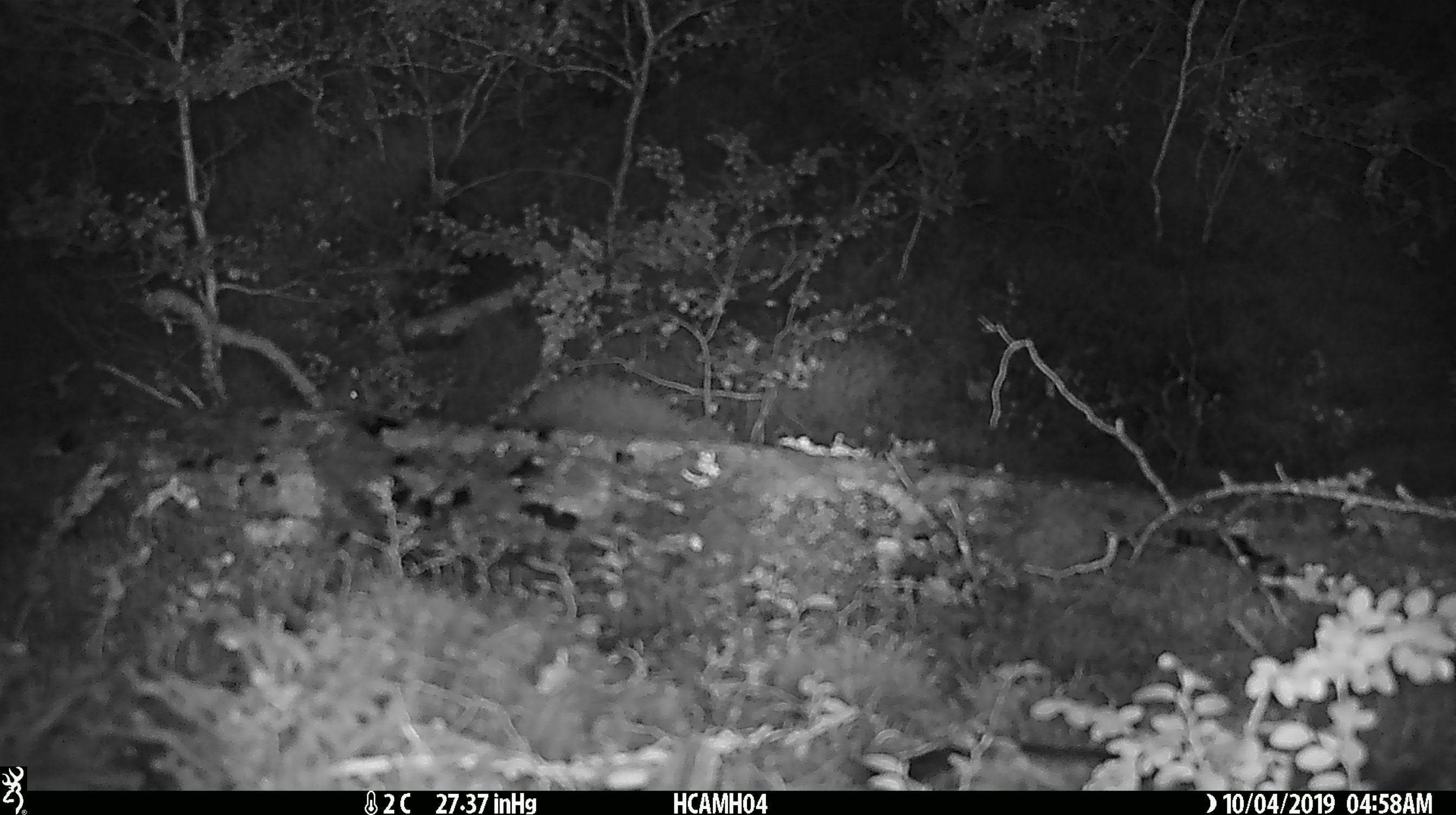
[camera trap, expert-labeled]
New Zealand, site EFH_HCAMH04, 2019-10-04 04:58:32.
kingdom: Animalia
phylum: Chordata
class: Mammalia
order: Rodentia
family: Muridae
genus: Mus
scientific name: Mus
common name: mouse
Mouse (Mus).